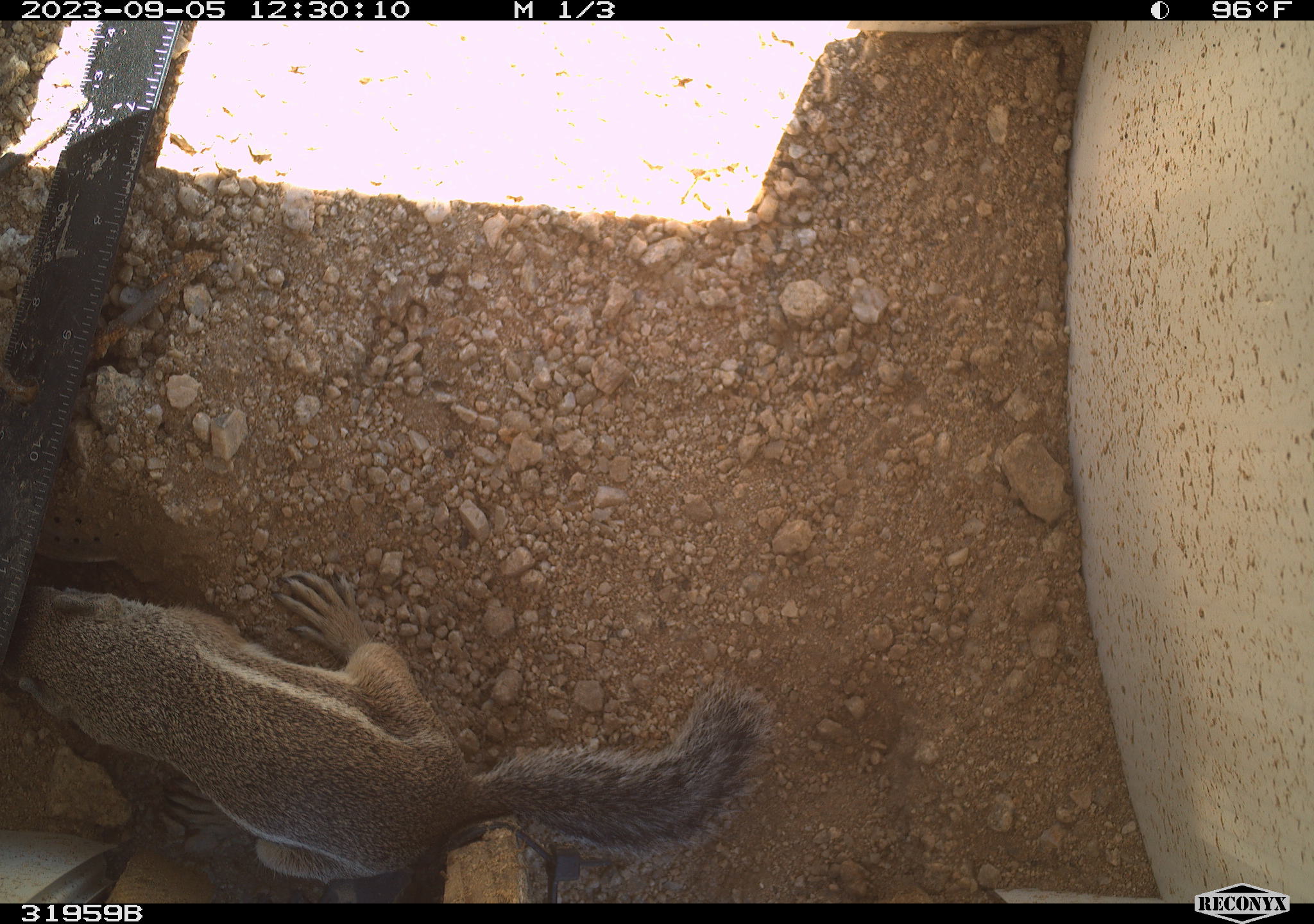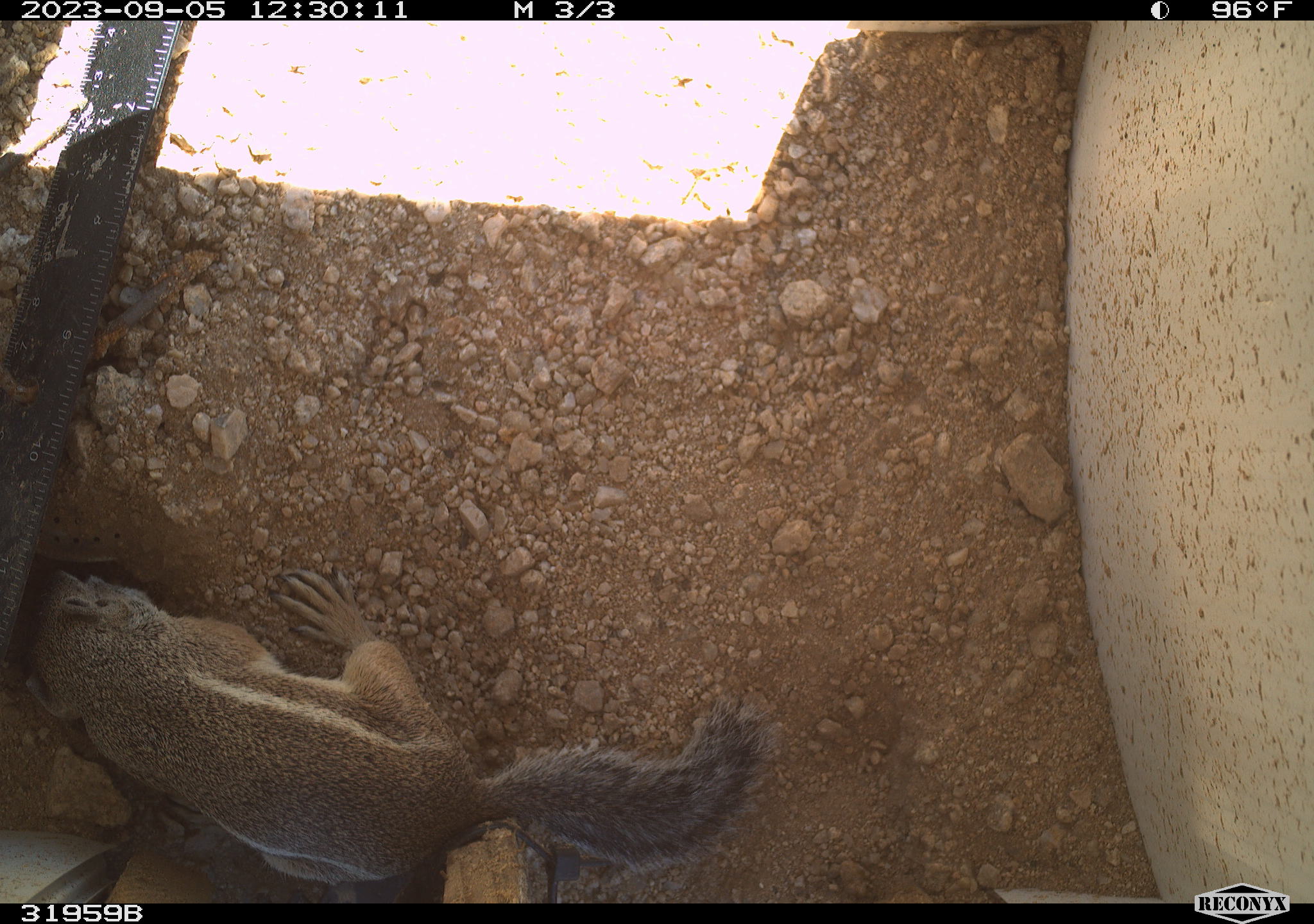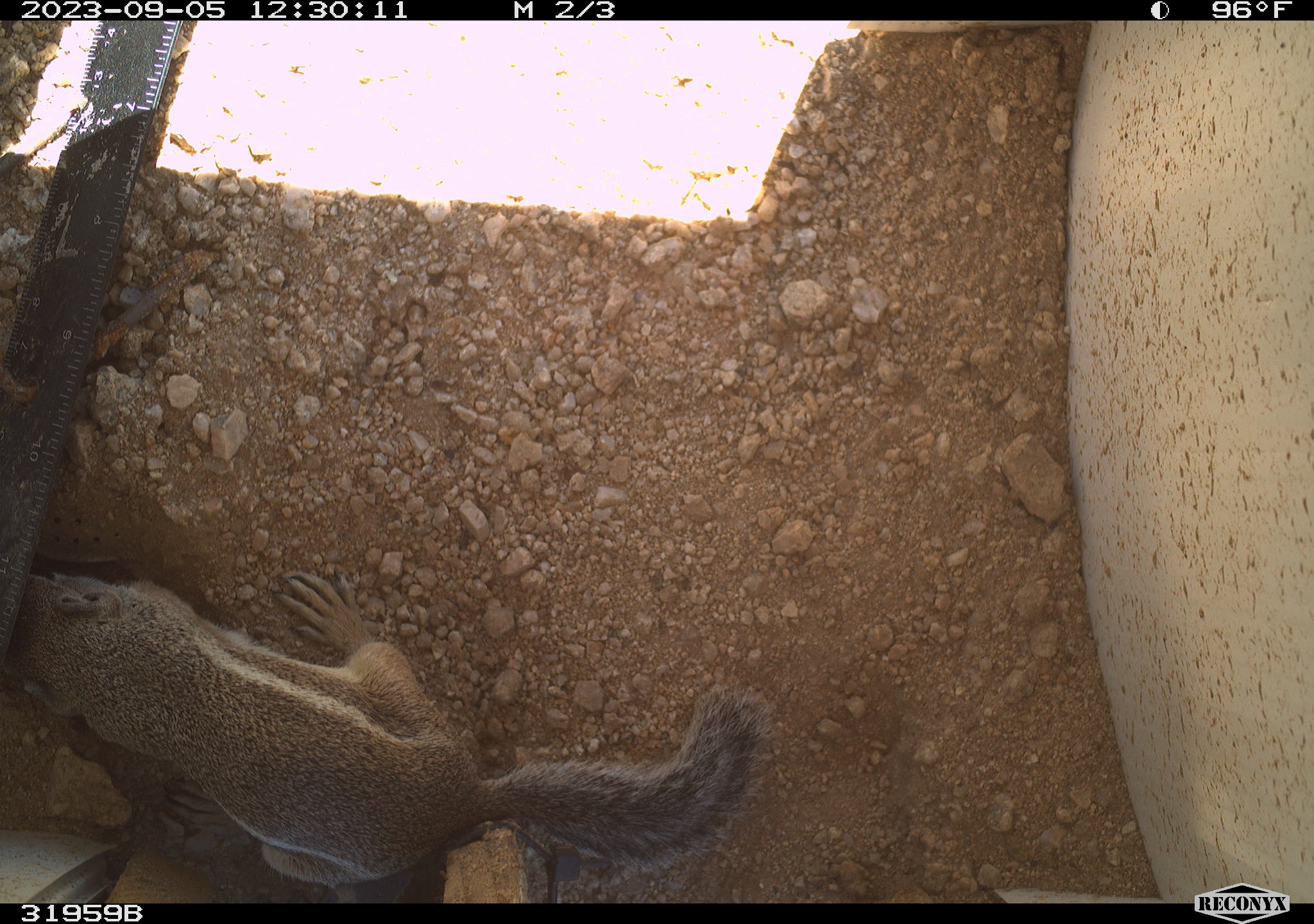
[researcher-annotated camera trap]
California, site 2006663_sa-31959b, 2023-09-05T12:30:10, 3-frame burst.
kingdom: Animalia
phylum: Chordata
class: Mammalia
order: Rodentia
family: Sciuridae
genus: Ammospermophilus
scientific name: Ammospermophilus leucurus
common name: white-tailed antelope squirrel